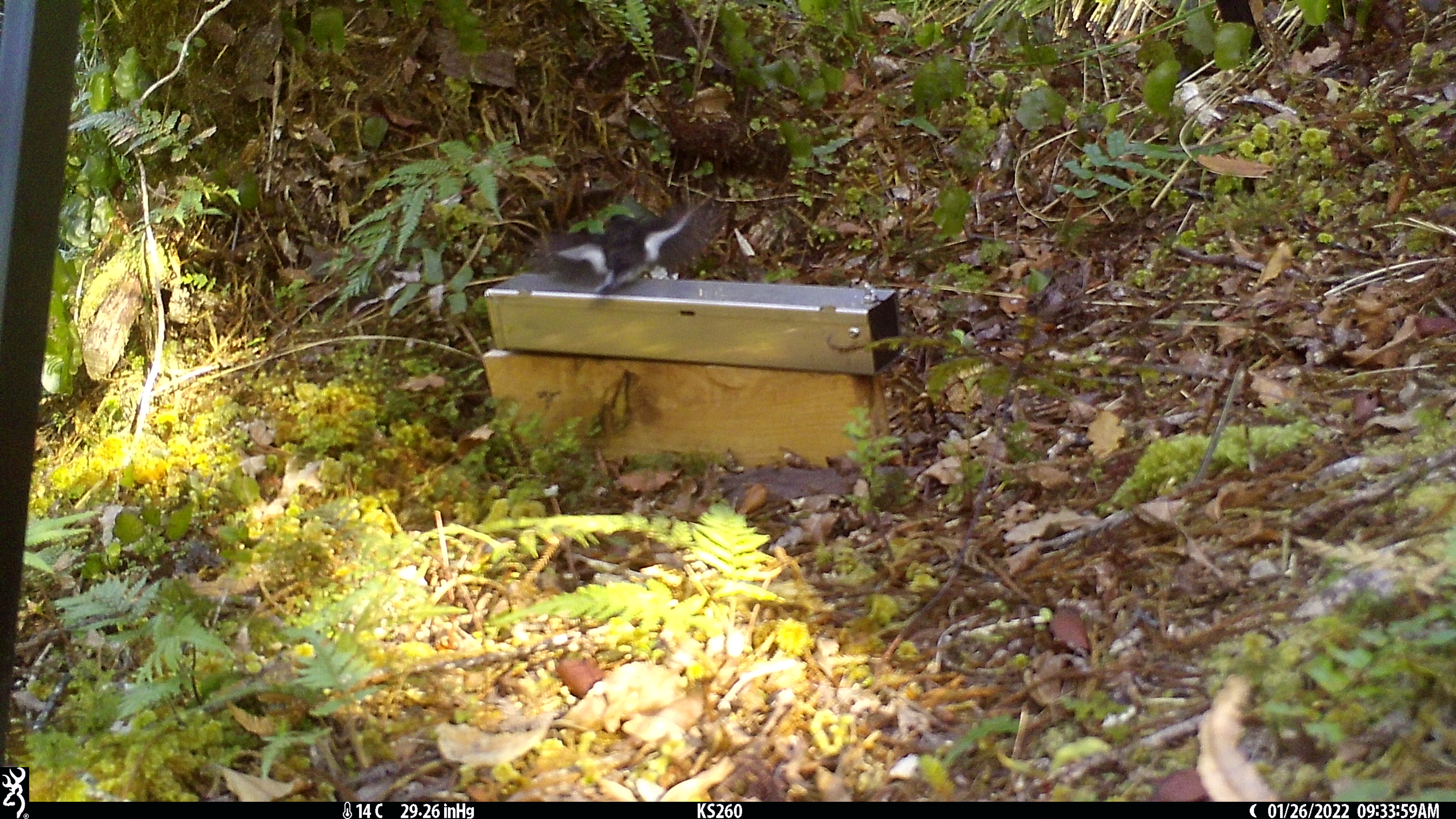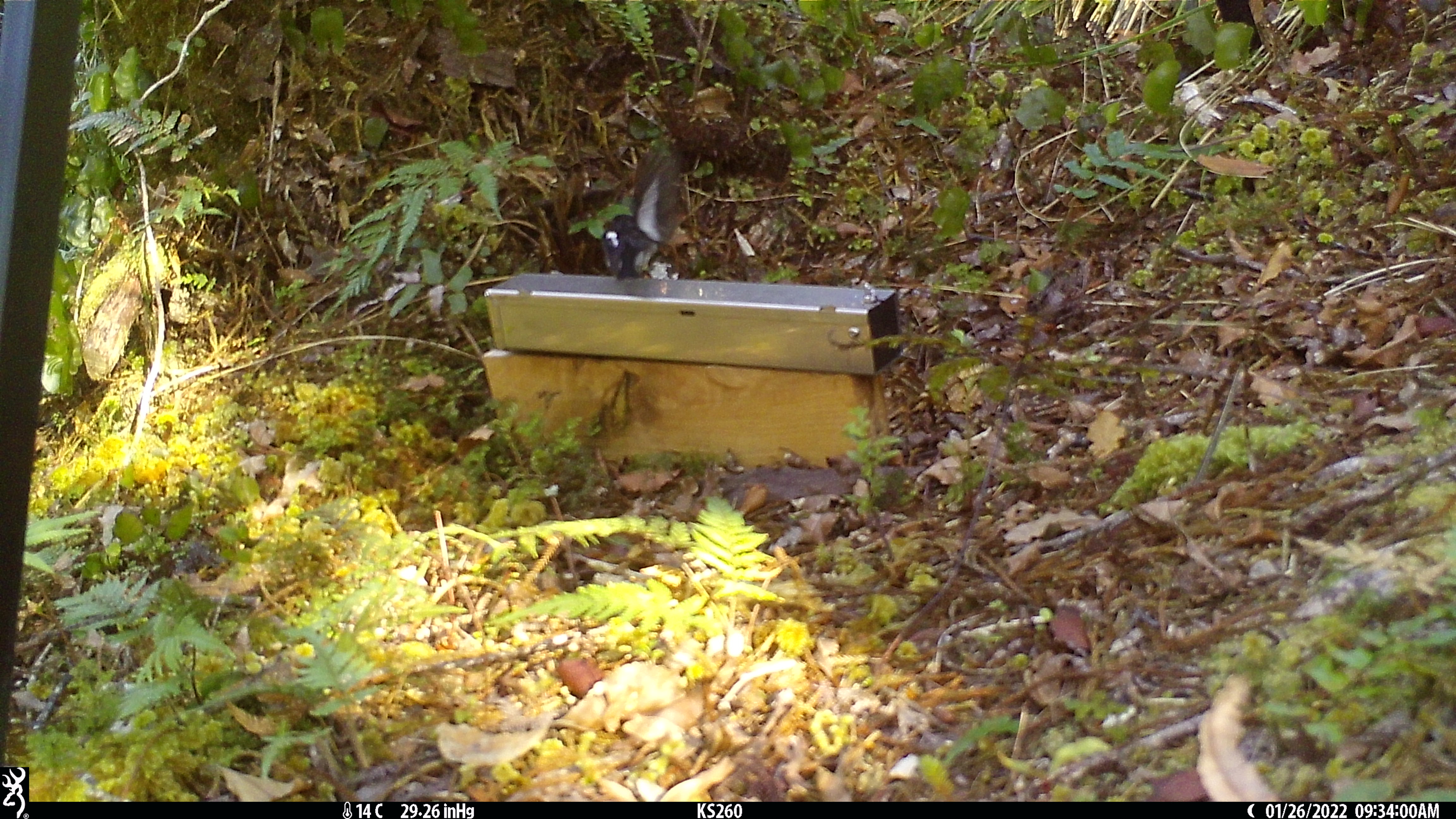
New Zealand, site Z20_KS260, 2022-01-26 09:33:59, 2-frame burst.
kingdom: Animalia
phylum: Chordata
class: Aves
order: Passeriformes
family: Petroicidae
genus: Petroica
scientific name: Petroica macrocephala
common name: tomtit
Tomtit (Petroica macrocephala).